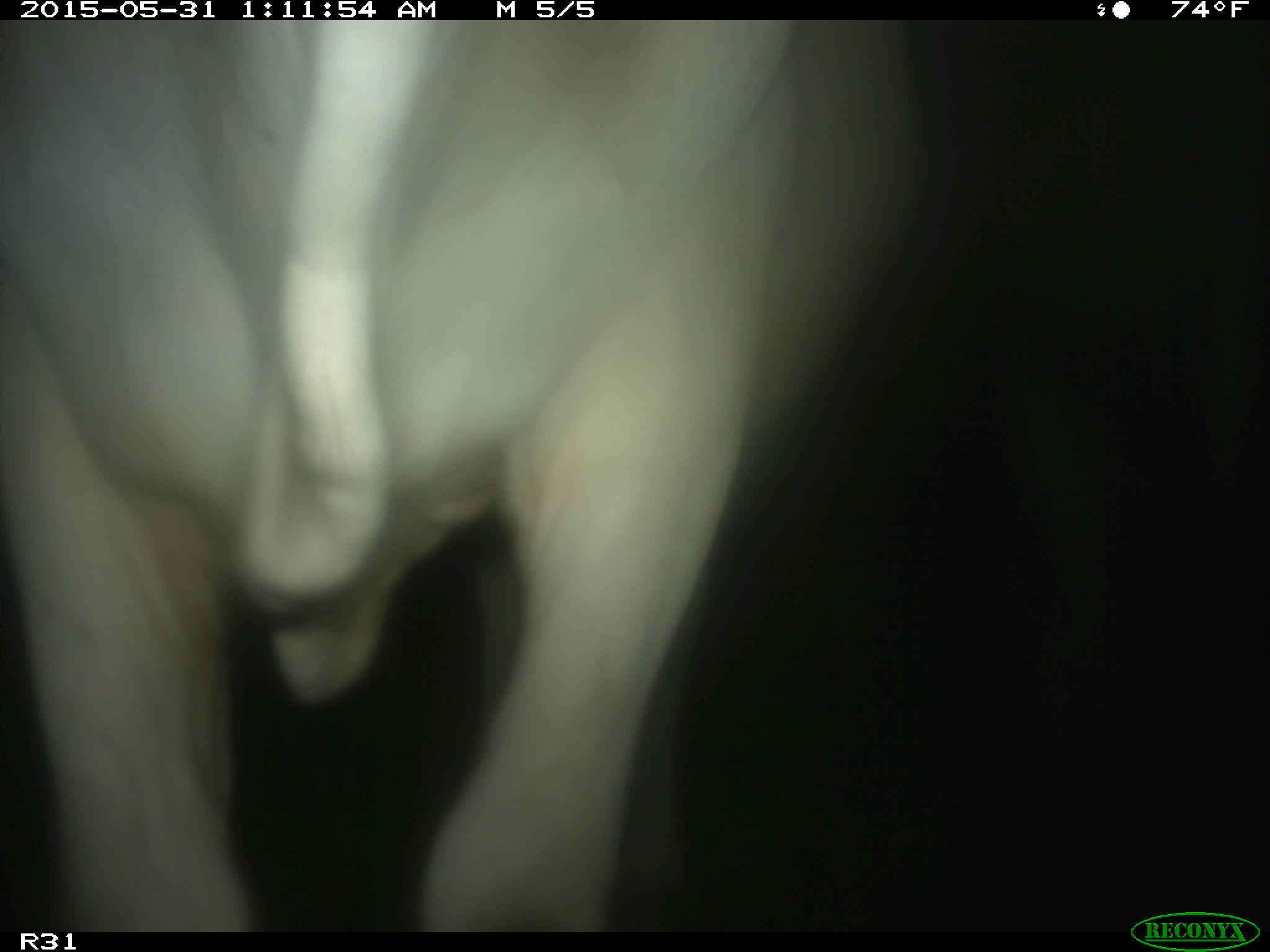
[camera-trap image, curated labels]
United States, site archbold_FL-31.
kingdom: Animalia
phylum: Chordata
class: Mammalia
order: Artiodactyla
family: Bovidae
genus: Bos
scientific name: Bos taurus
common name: domestic cow